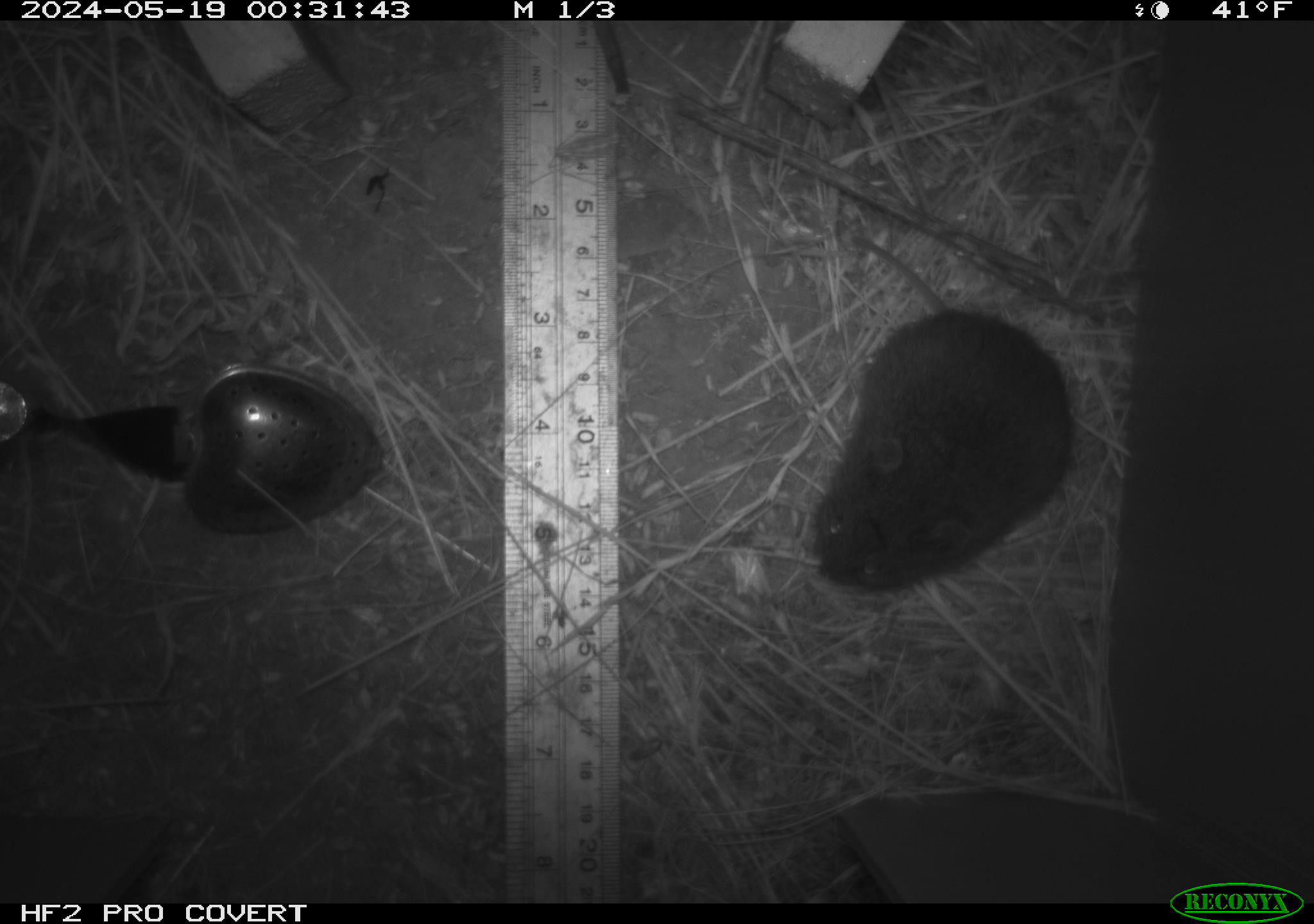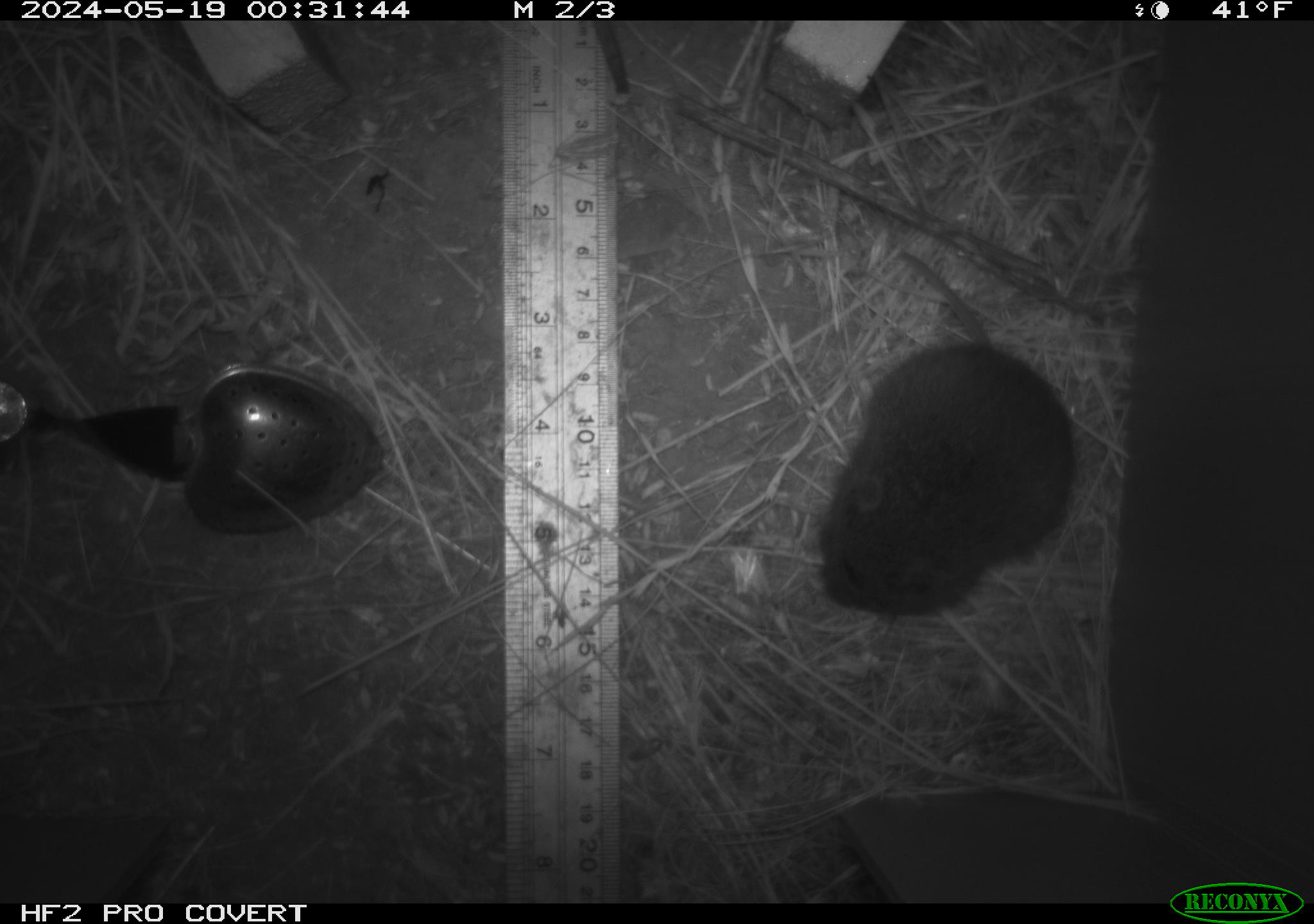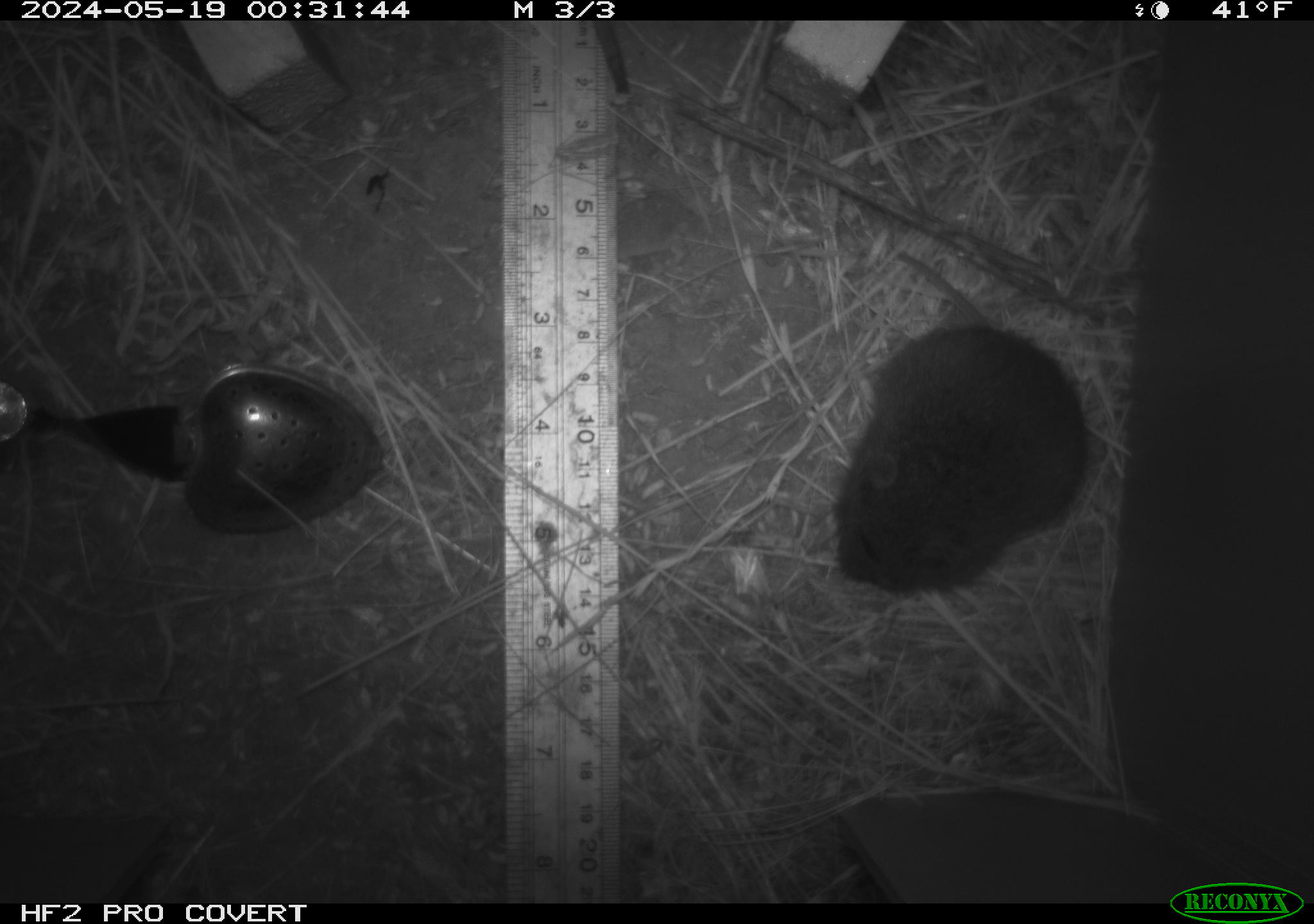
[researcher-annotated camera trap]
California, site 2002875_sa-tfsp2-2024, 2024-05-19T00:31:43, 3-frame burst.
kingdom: Animalia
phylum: Chordata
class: Mammalia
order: Rodentia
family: Cricetidae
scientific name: Arvicolinae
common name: voles, lemmings, and muskrats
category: arvicolinae subfamily